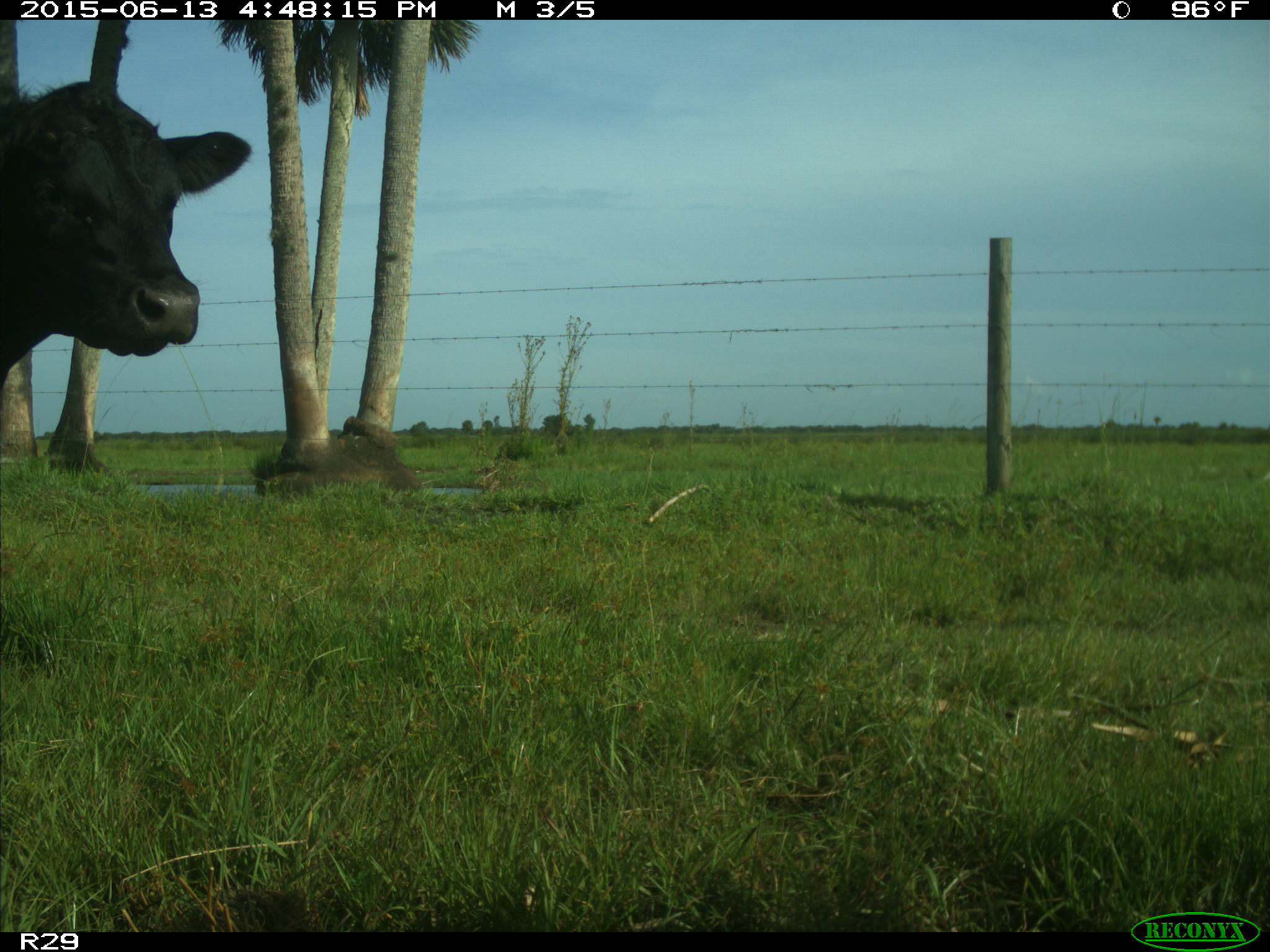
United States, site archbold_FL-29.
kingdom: Animalia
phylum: Chordata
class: Mammalia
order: Artiodactyla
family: Bovidae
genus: Bos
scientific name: Bos taurus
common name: domestic cow